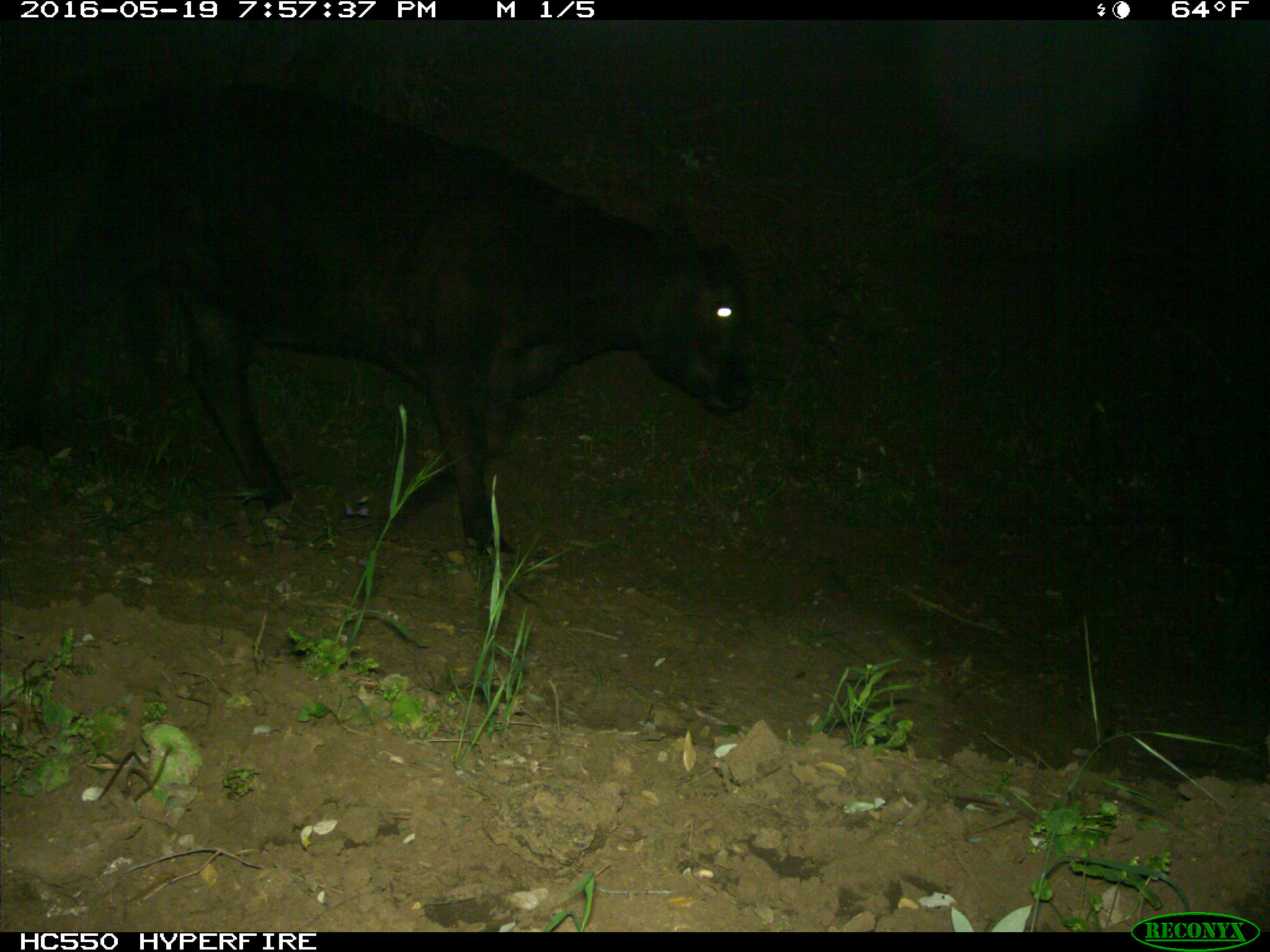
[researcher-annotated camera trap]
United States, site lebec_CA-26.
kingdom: Animalia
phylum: Chordata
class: Mammalia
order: Artiodactyla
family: Bovidae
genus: Bos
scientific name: Bos taurus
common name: domestic cow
Bos taurus (domestic cow).